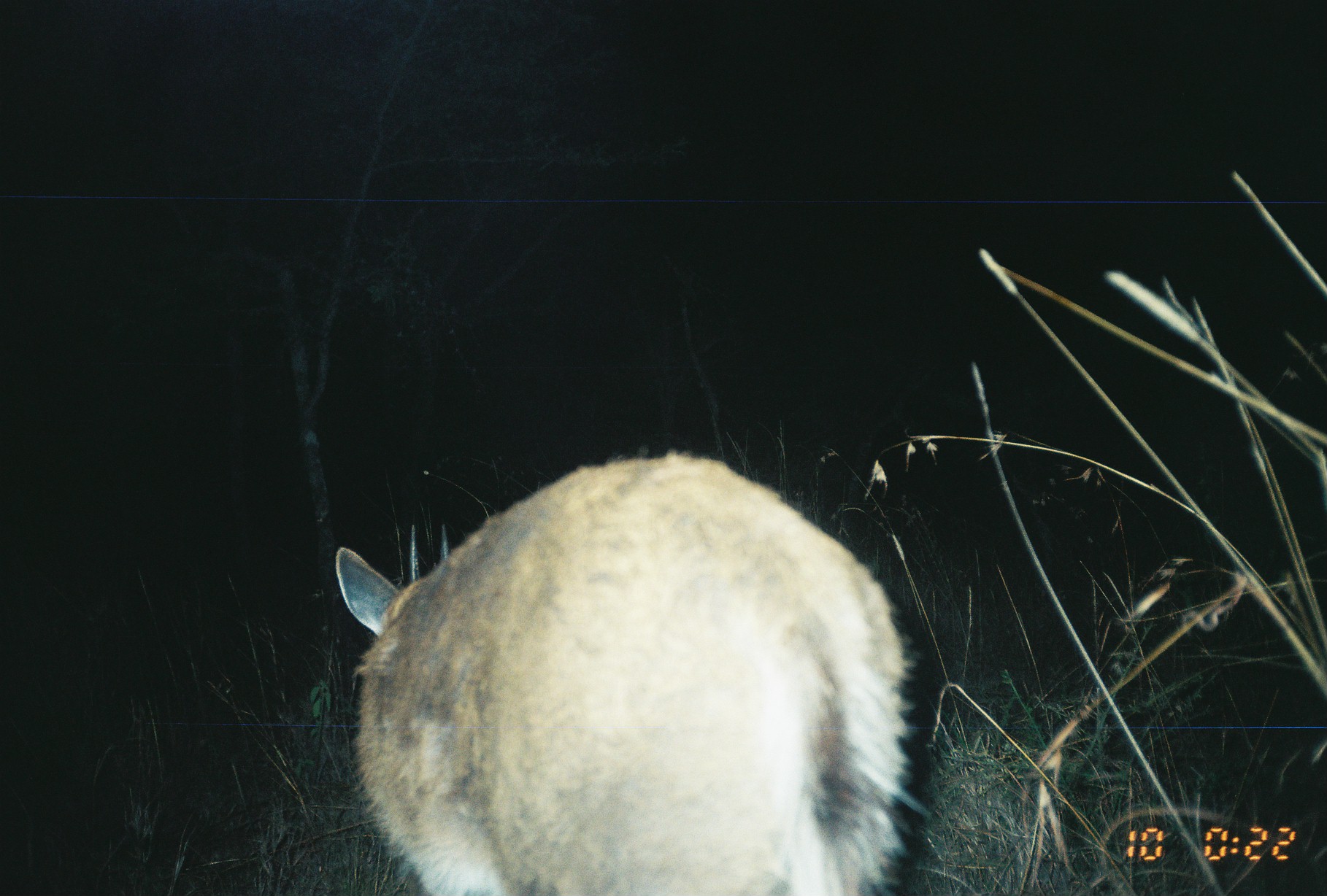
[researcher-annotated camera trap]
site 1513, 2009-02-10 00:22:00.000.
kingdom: Animalia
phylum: Chordata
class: Mammalia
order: Artiodactyla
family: Bovidae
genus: Sylvicapra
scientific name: Sylvicapra grimmia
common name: bush duiker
Sylvicapra grimmia (bush duiker), count 1.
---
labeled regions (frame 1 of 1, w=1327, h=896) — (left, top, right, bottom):
sylvicapra grimmia: (335, 450, 908, 895)